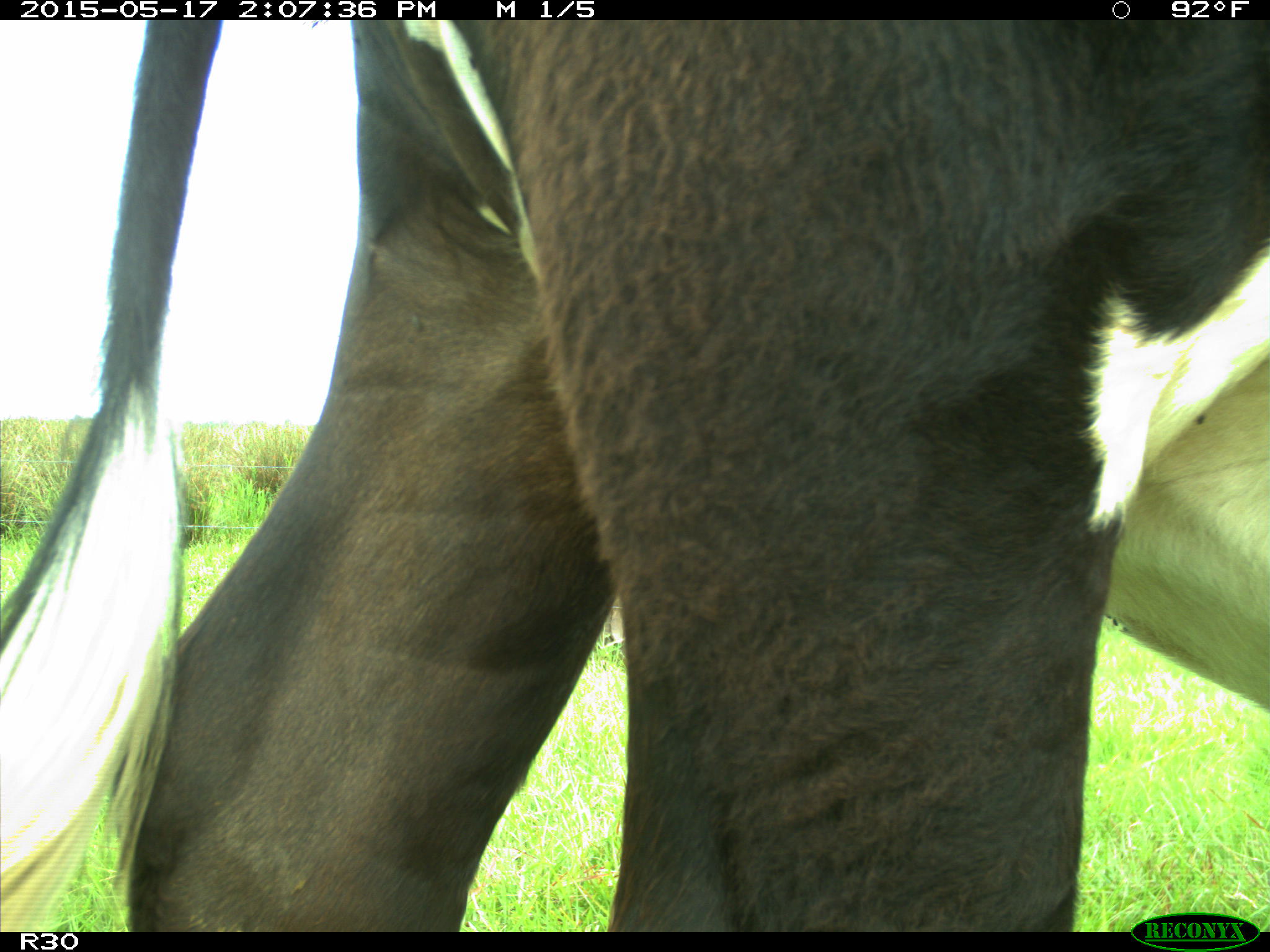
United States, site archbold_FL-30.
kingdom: Animalia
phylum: Chordata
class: Mammalia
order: Artiodactyla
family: Bovidae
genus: Bos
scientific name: Bos taurus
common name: domestic cow